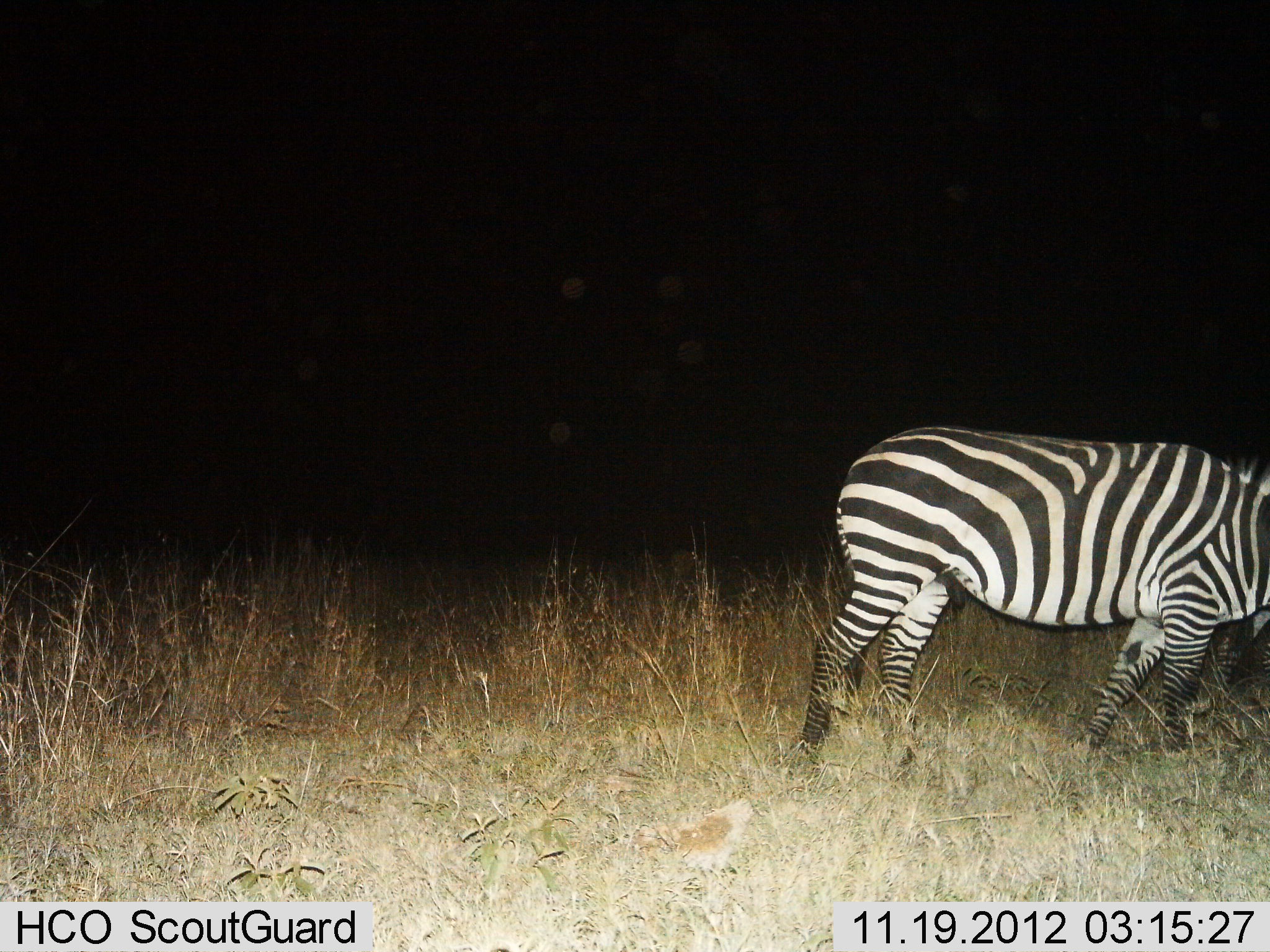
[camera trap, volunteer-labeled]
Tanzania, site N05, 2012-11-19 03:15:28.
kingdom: Animalia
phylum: Chordata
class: Mammalia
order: Perissodactyla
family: Equidae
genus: Equus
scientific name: Equus quagga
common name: plains zebra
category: zebra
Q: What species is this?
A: Zebra (plains zebra) (Equus quagga).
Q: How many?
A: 2.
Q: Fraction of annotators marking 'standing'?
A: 40%.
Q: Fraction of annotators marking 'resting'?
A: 0%.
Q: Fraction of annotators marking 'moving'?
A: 60%.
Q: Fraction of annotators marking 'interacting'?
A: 0%.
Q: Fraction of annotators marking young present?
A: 0%.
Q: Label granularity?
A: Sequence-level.